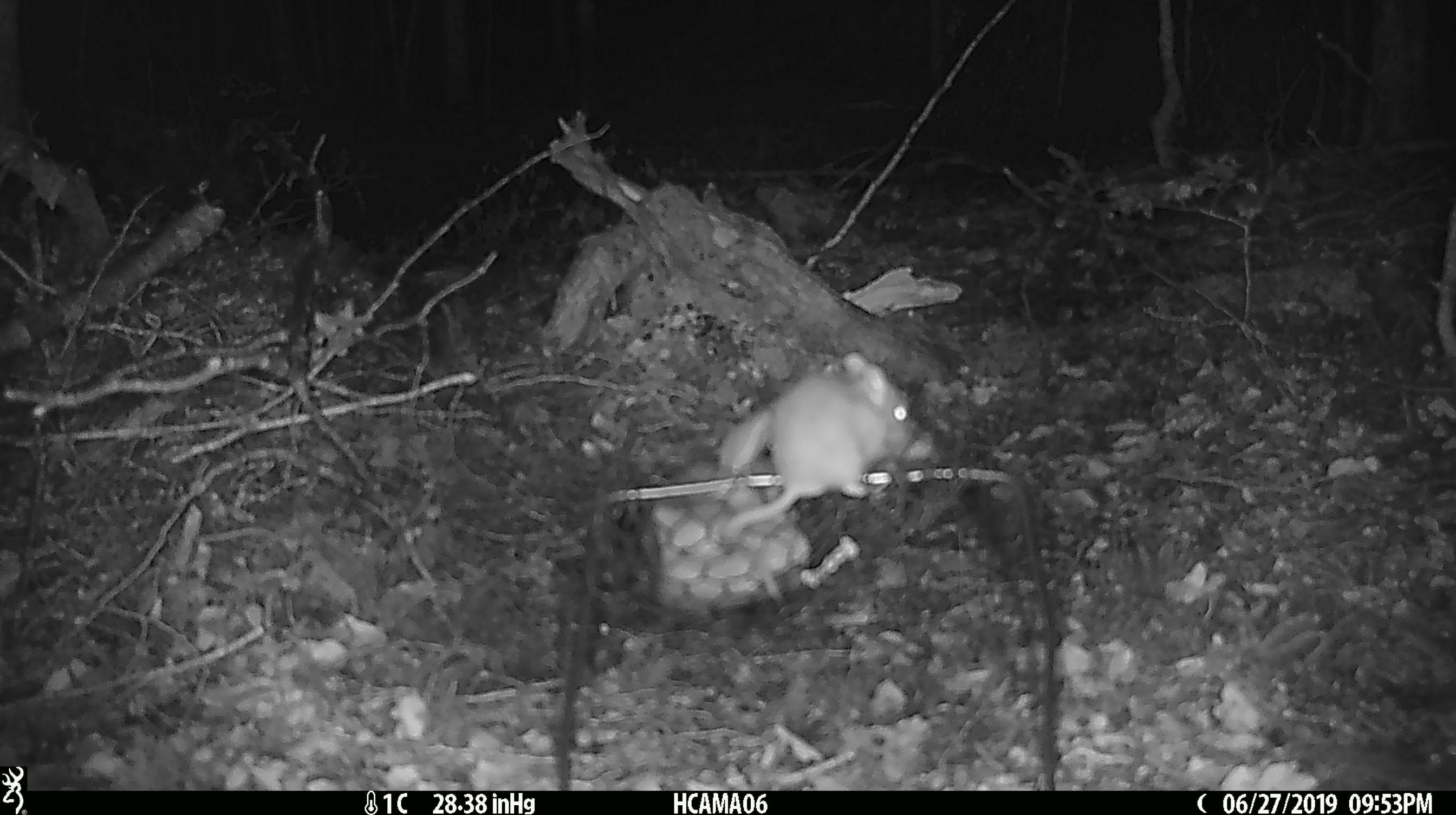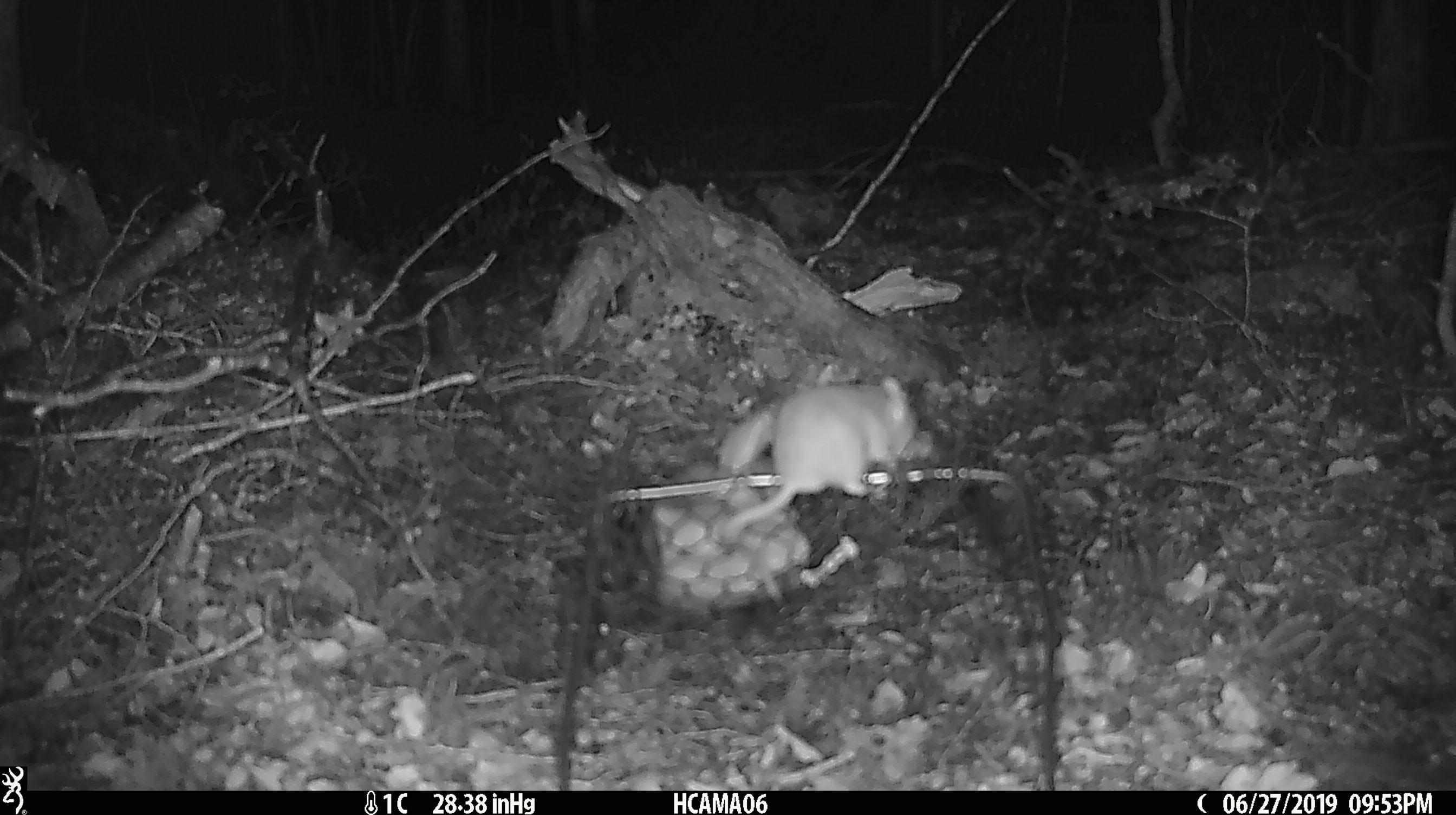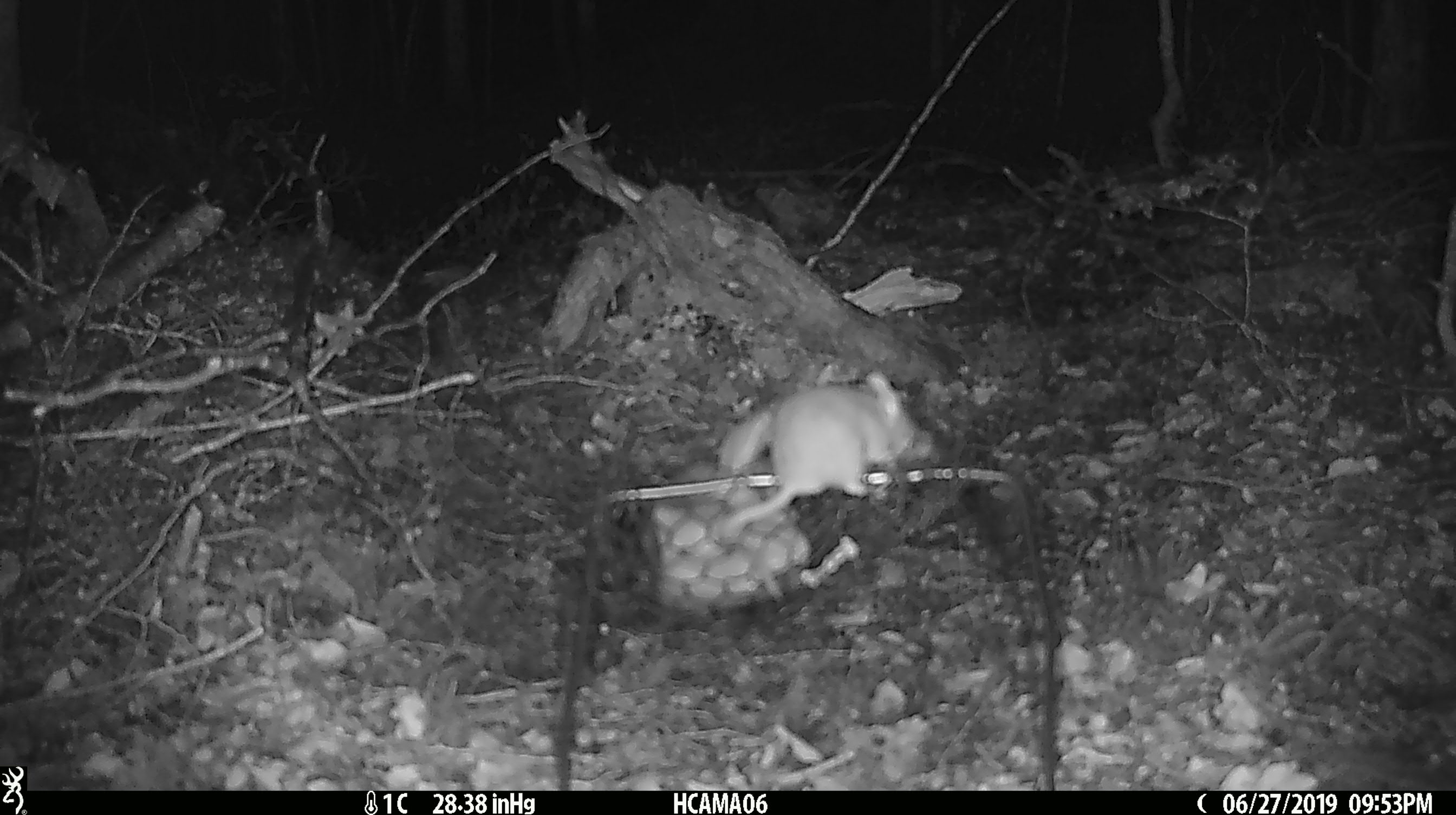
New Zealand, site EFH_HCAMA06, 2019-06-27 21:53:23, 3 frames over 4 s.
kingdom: Animalia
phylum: Chordata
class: Mammalia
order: Rodentia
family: Muridae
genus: Mus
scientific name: Mus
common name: mouse